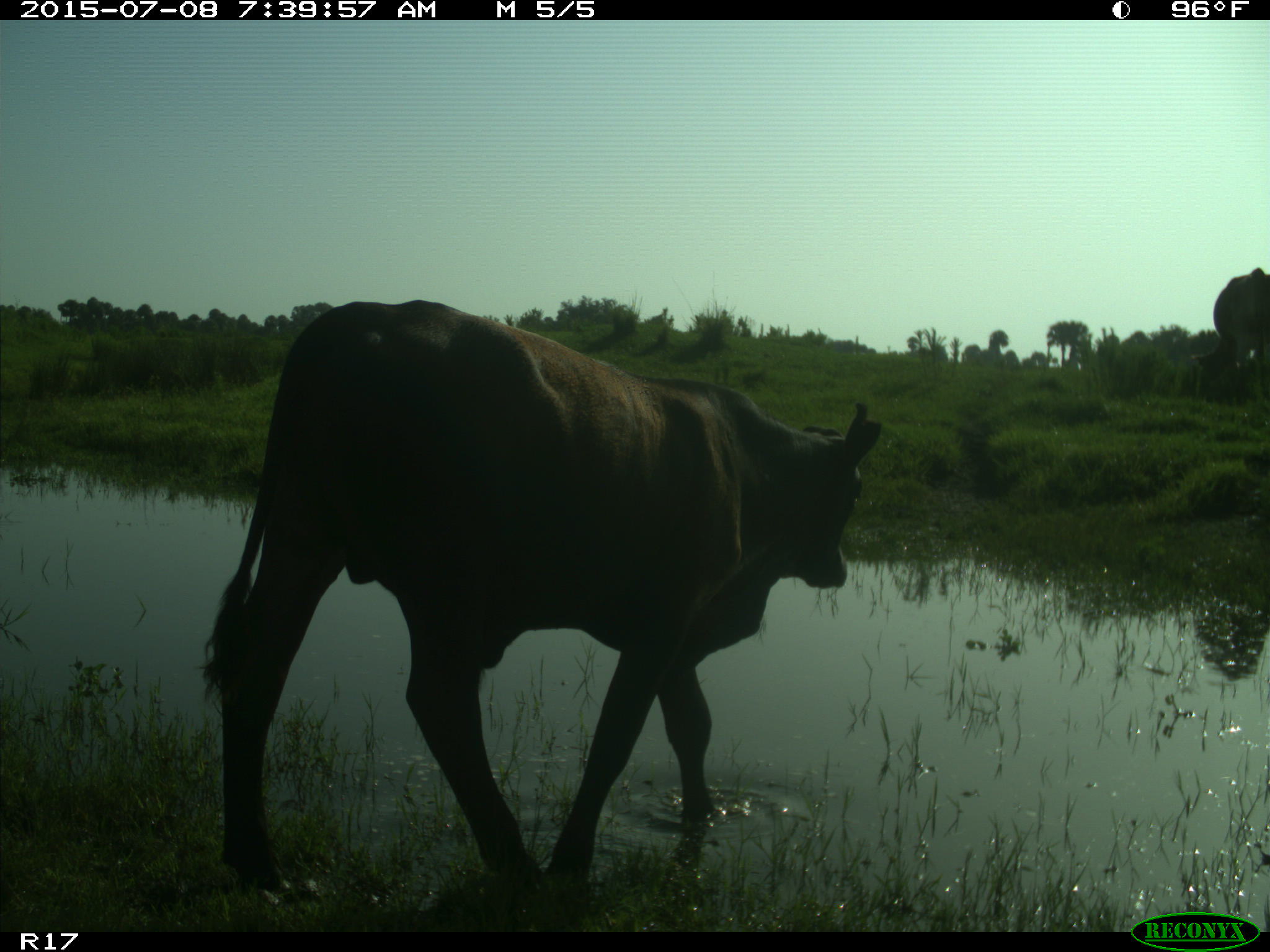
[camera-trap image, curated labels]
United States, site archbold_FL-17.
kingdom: Animalia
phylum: Chordata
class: Mammalia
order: Artiodactyla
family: Bovidae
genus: Bos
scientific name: Bos taurus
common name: domestic cow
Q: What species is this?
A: Bos taurus (domestic cow).